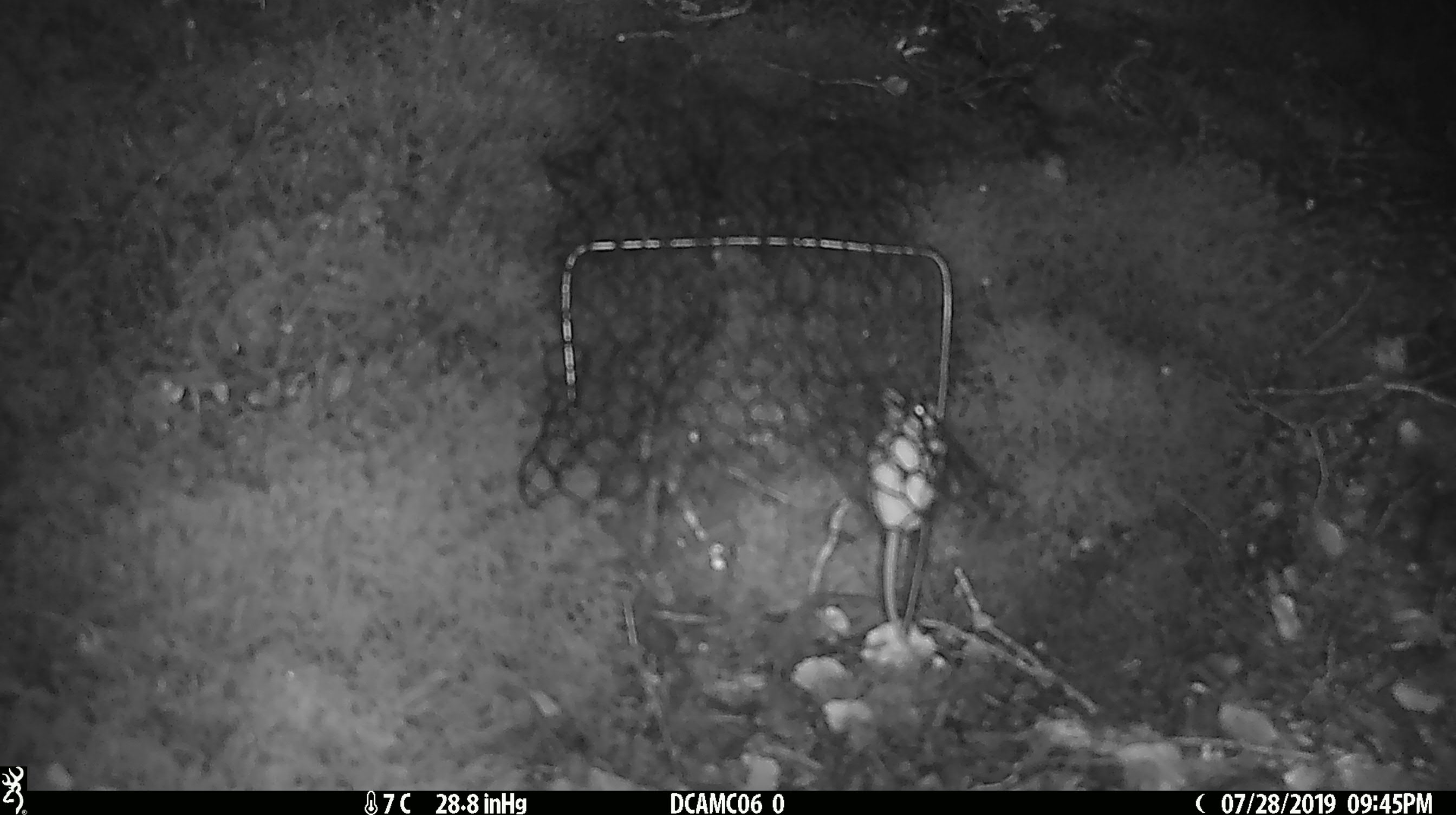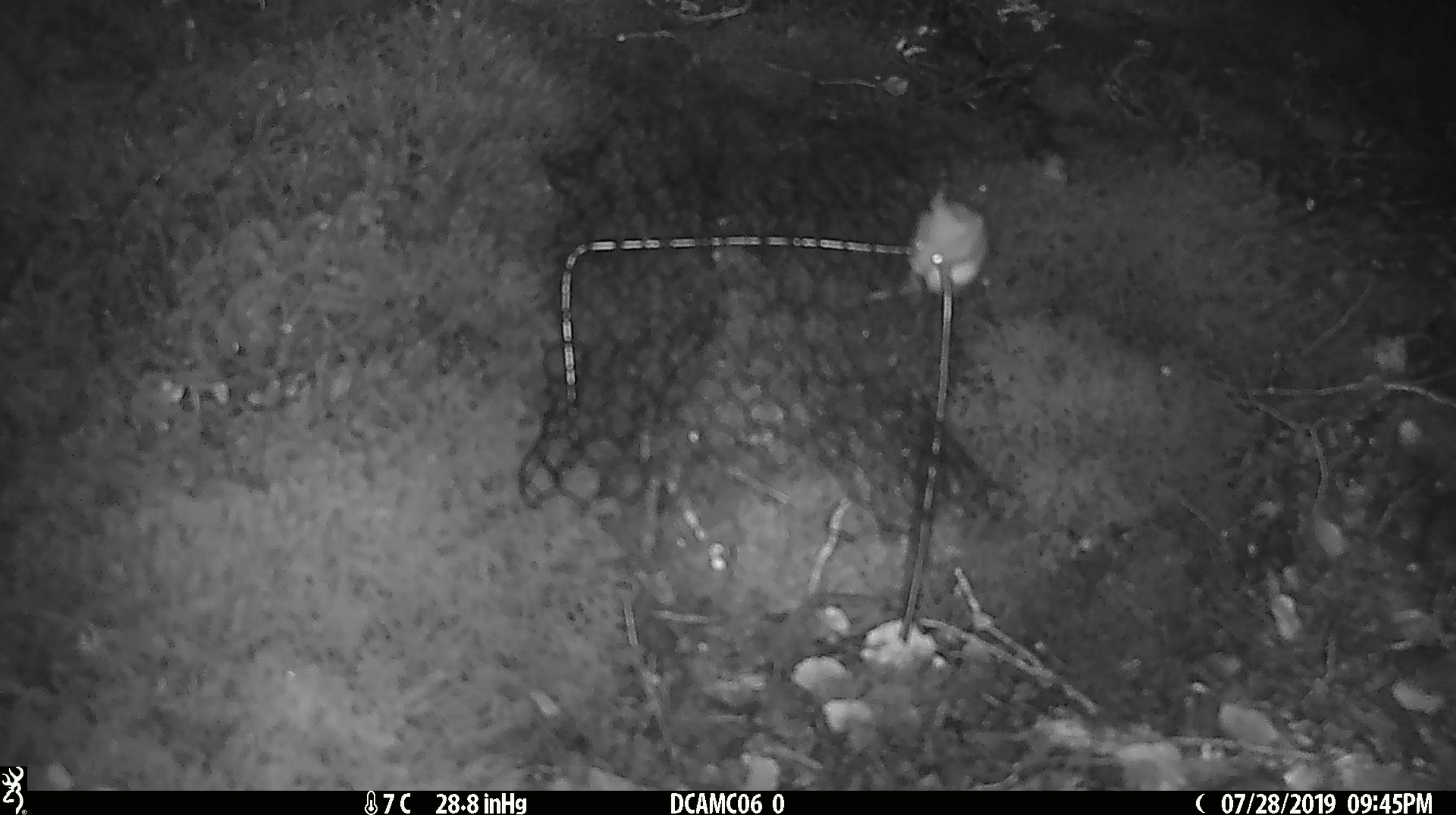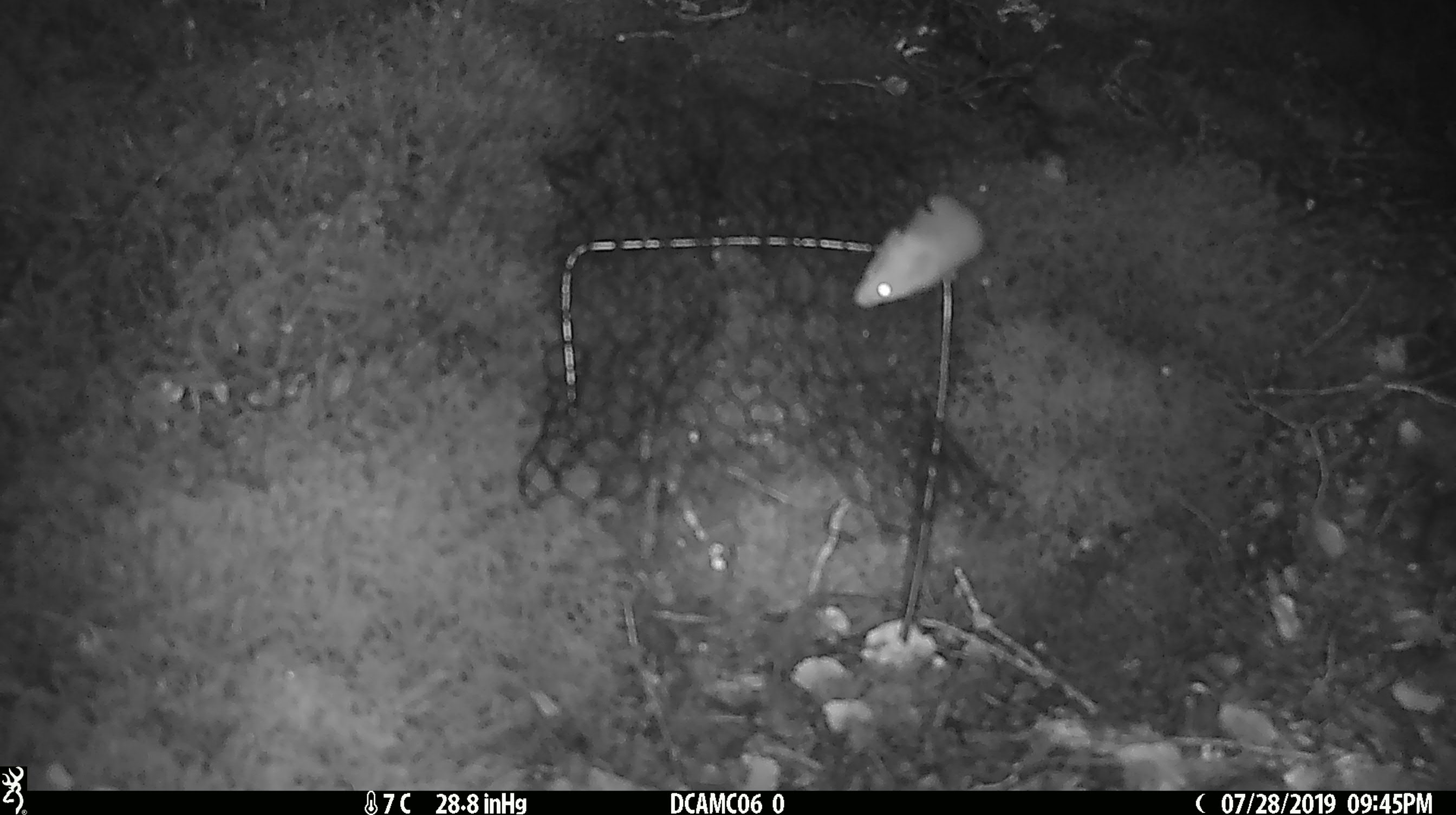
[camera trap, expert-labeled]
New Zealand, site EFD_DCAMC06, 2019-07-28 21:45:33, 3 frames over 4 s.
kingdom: Animalia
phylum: Chordata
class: Mammalia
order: Rodentia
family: Muridae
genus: Mus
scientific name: Mus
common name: mouse